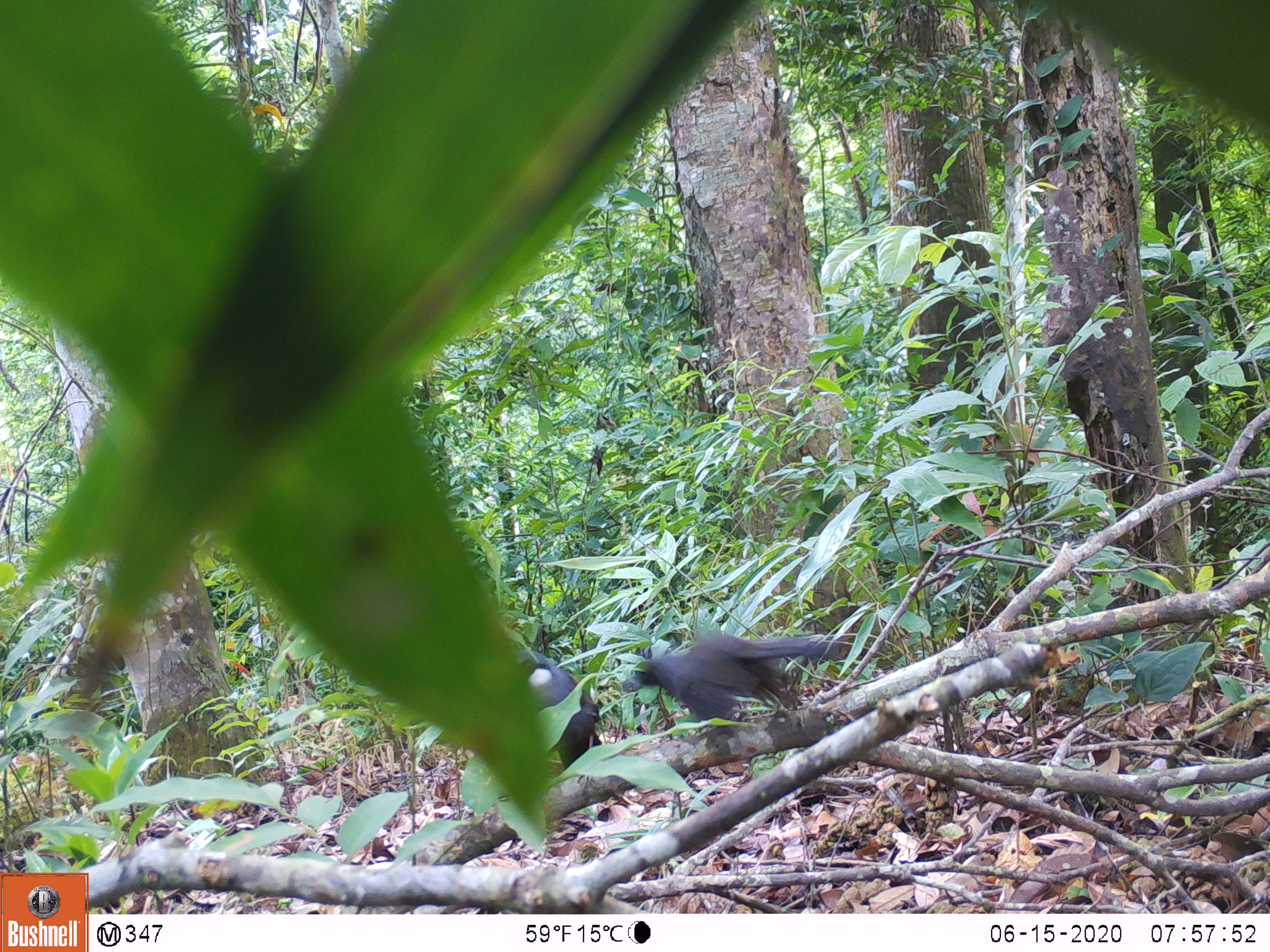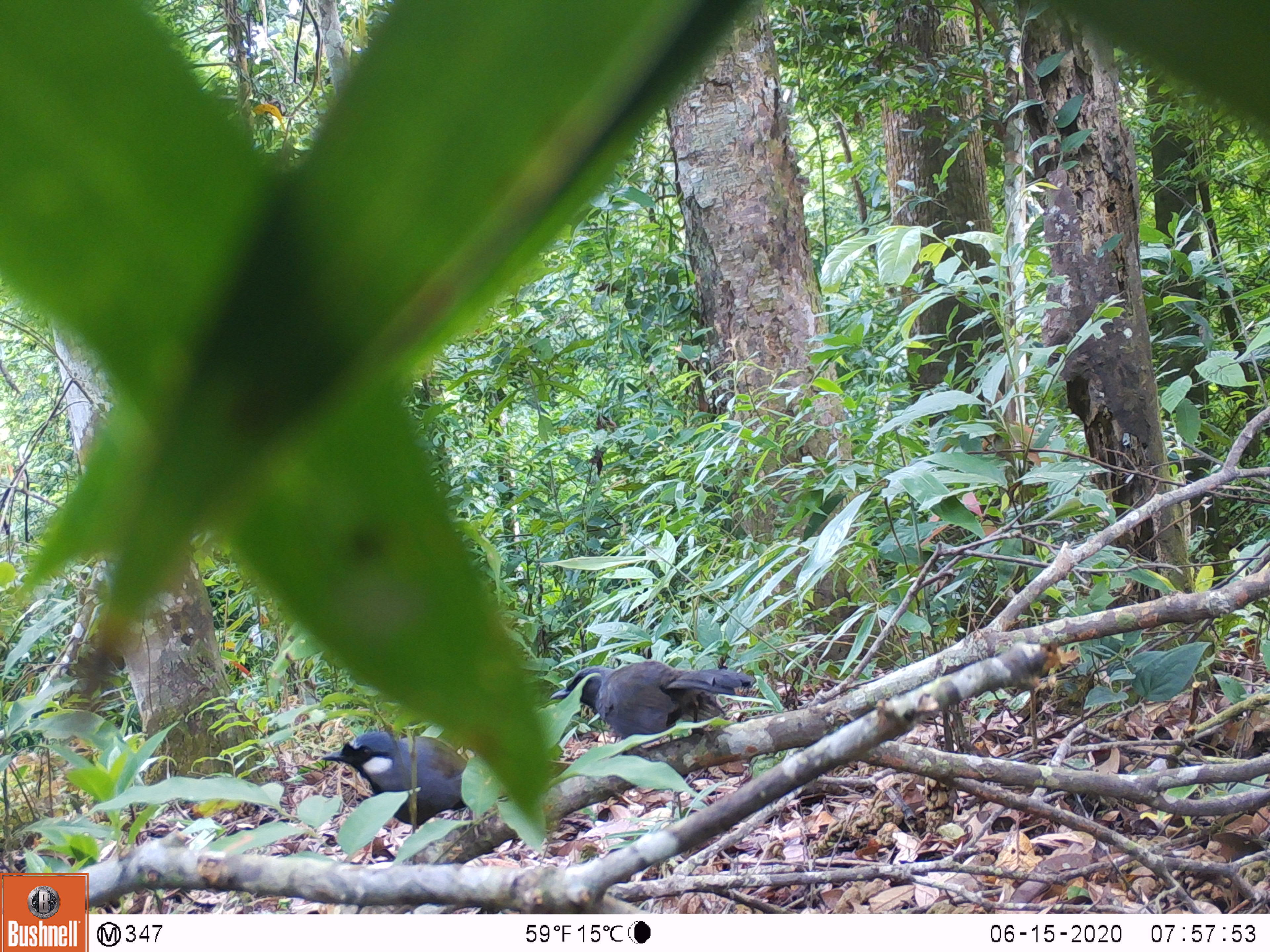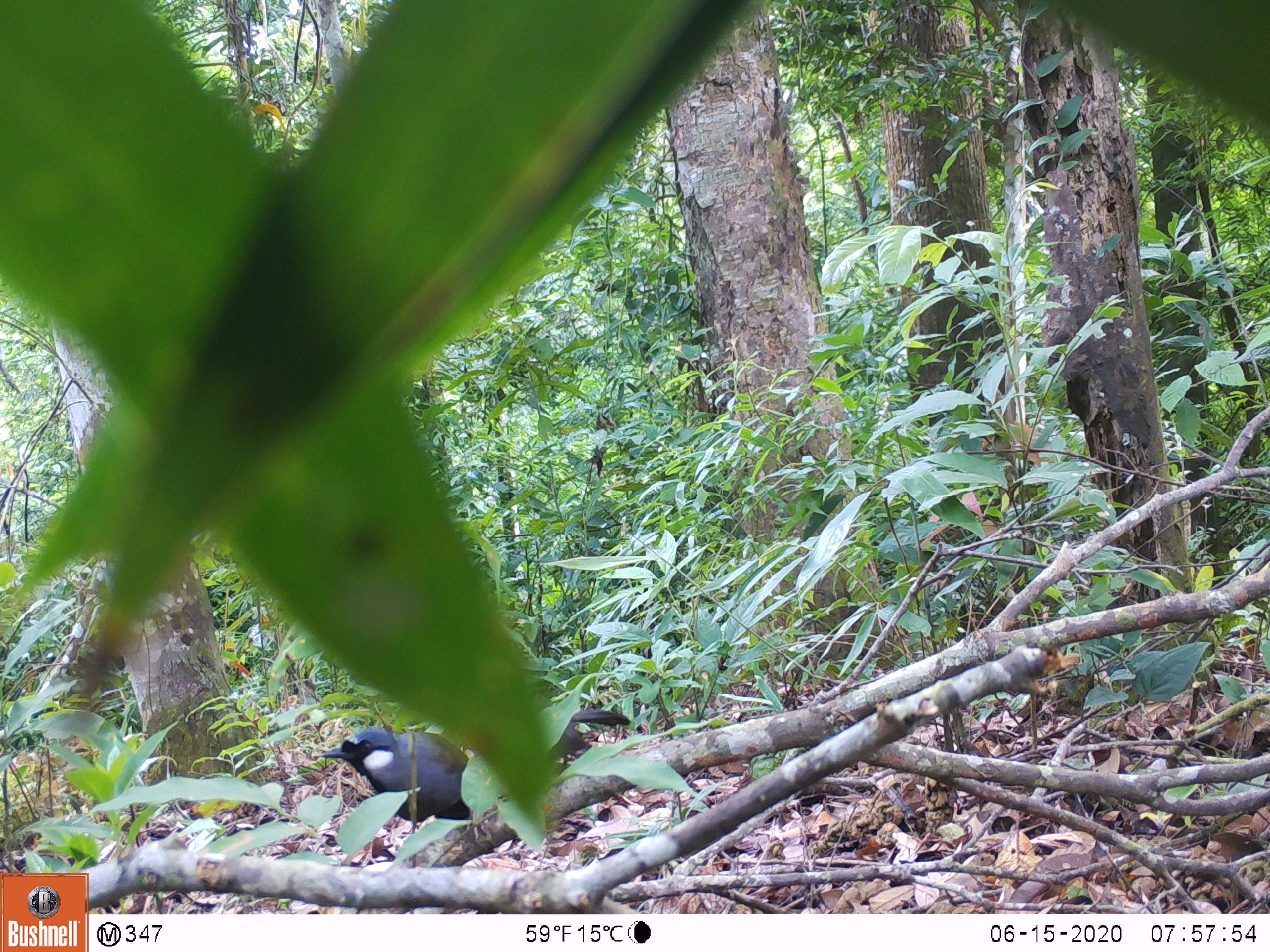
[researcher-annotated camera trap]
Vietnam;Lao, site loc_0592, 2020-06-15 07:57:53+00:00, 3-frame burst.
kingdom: Animalia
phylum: Chordata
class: Aves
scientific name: Aves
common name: bird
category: unidentified bird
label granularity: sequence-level